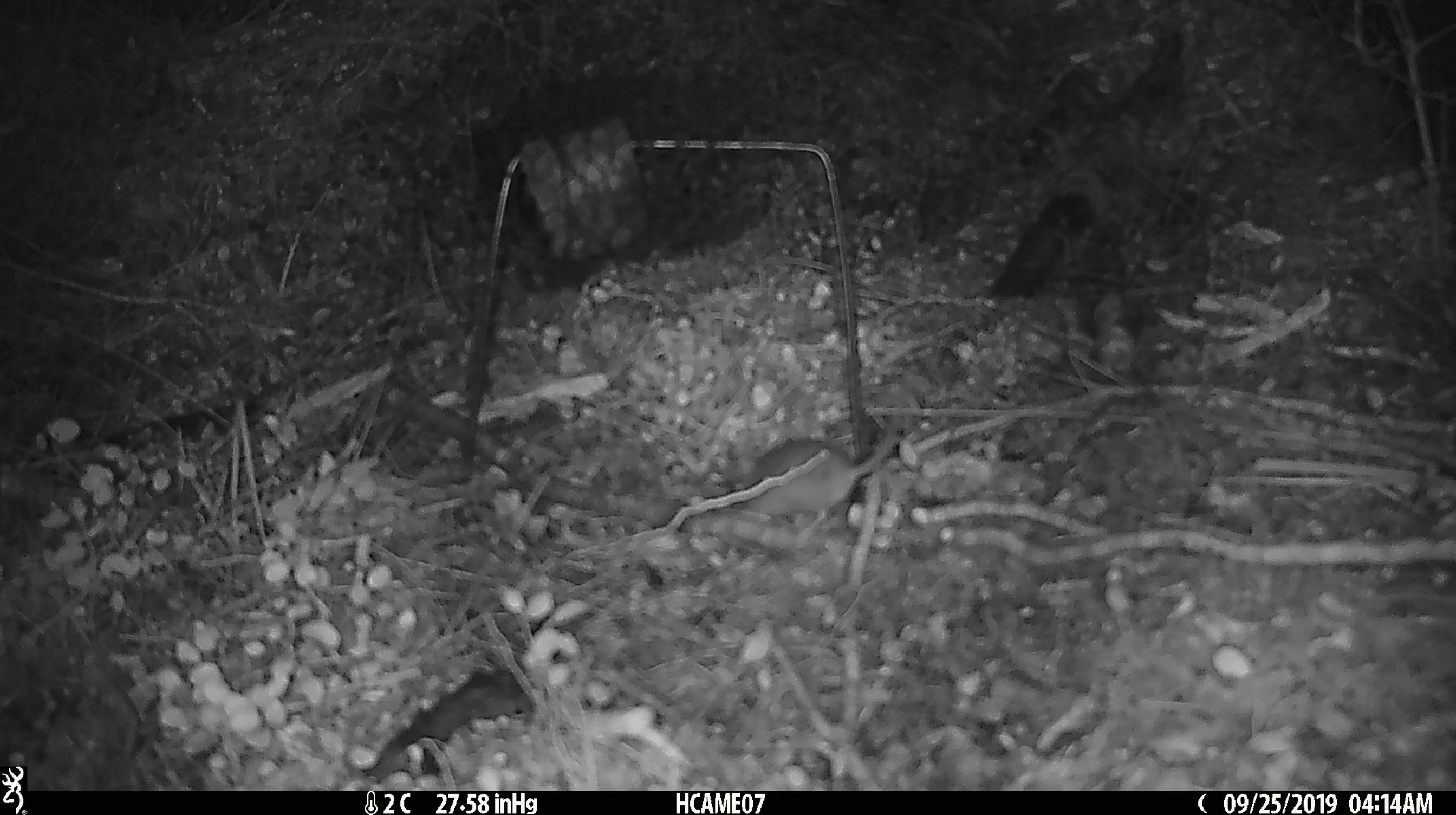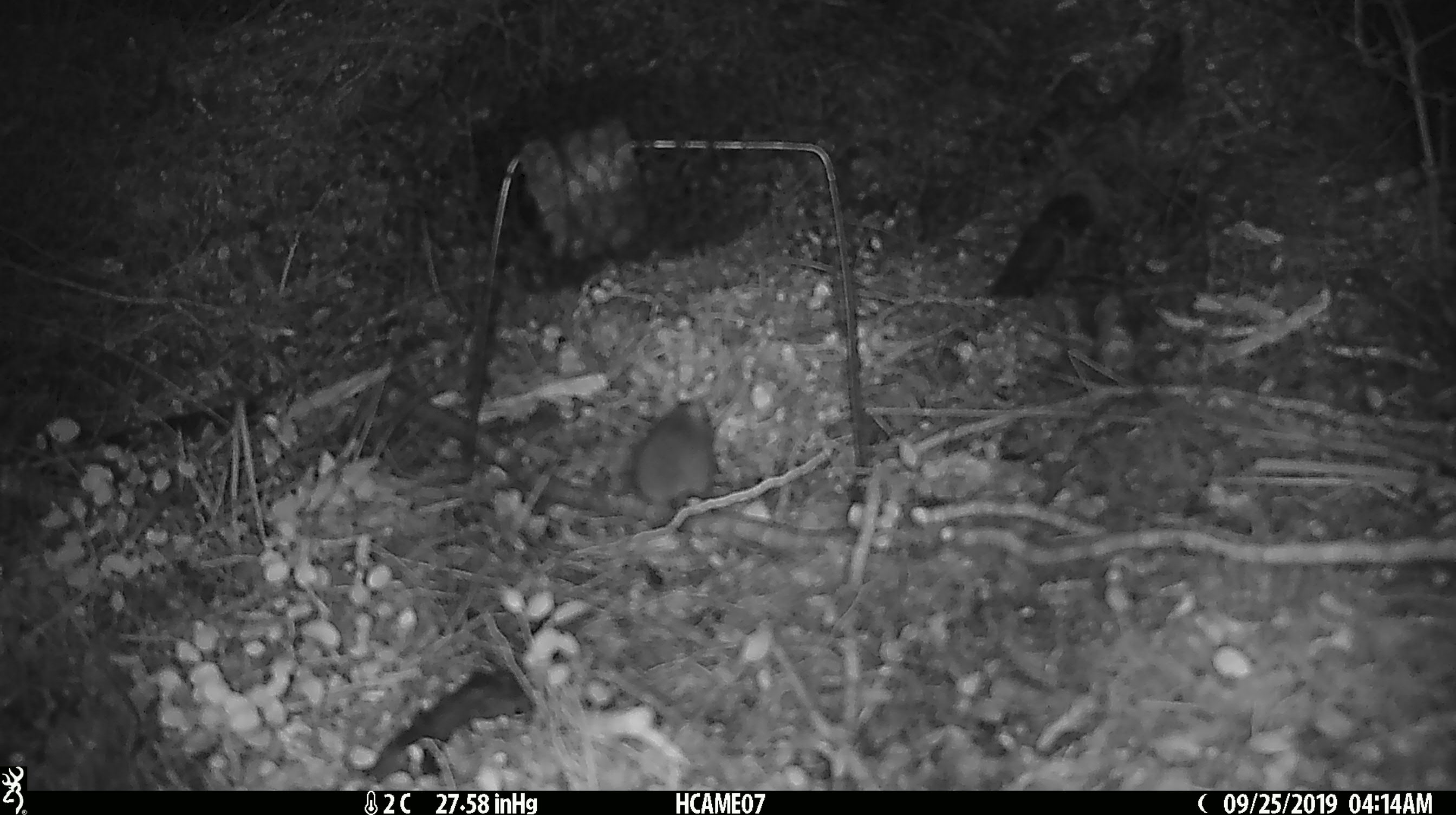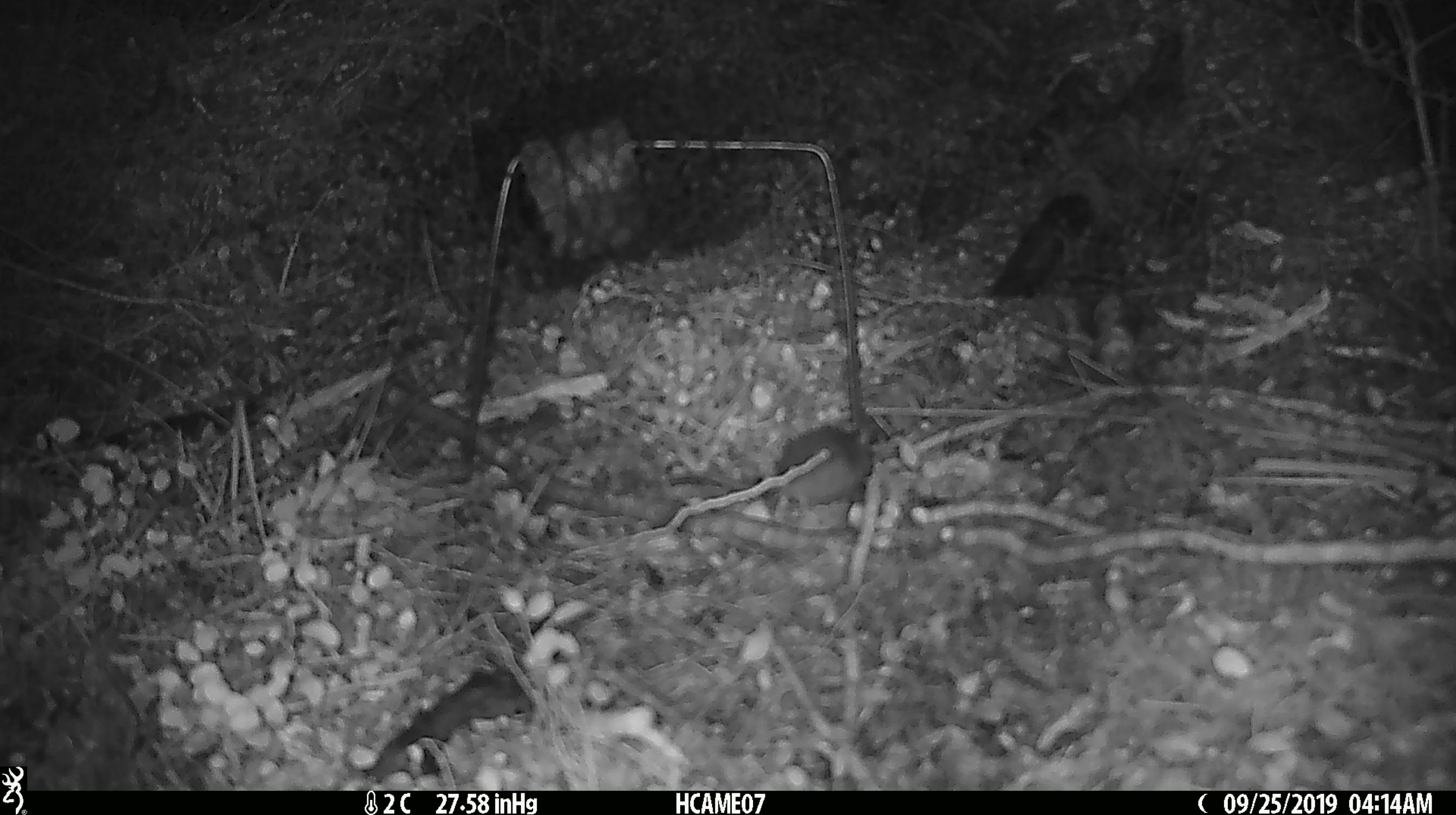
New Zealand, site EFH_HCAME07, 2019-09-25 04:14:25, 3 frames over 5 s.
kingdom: Animalia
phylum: Chordata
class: Mammalia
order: Rodentia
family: Muridae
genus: Mus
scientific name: Mus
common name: mouse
Mouse (Mus).